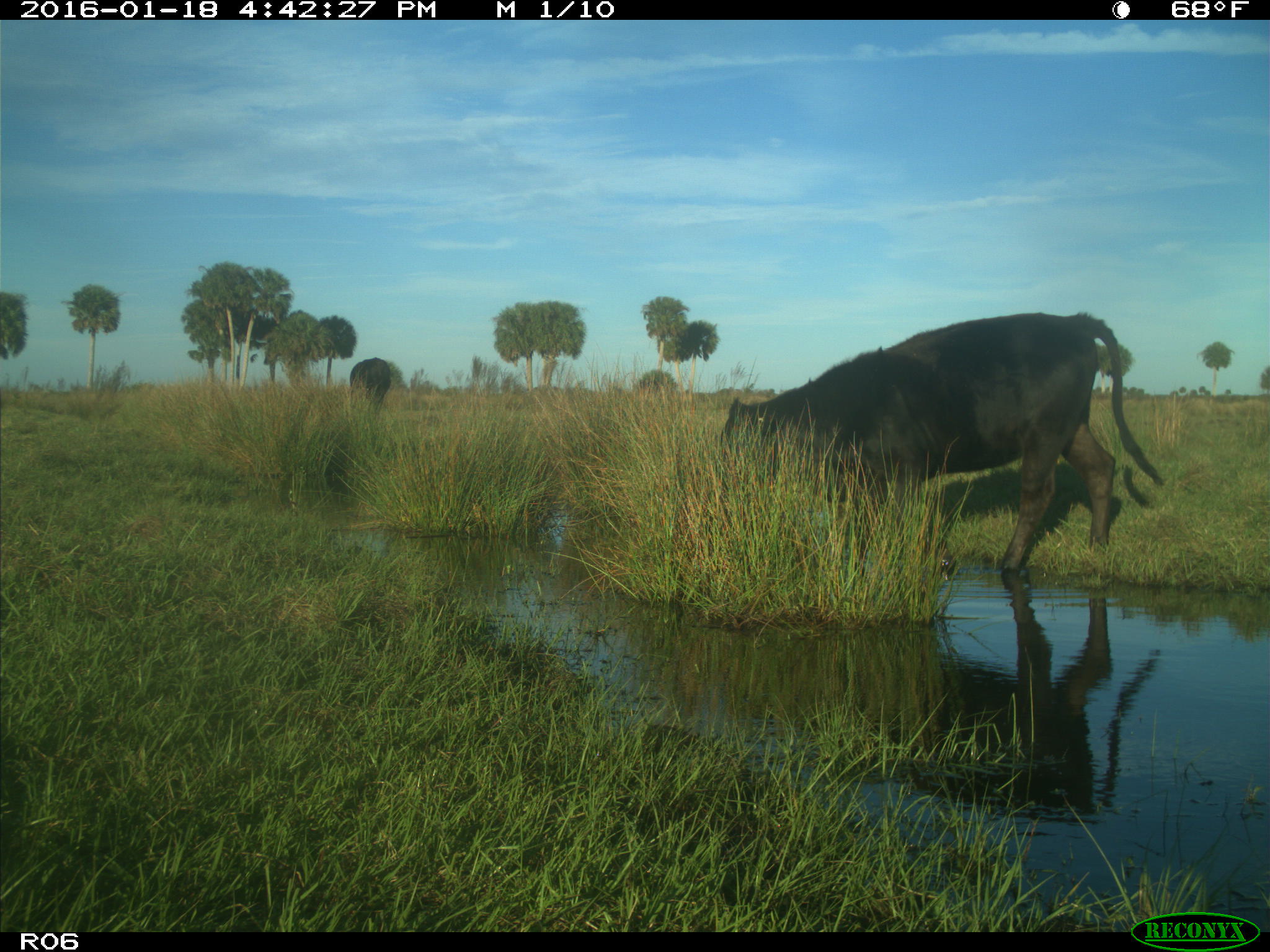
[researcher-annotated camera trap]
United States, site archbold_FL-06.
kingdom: Animalia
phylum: Chordata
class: Mammalia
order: Artiodactyla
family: Bovidae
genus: Bos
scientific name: Bos taurus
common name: domestic cow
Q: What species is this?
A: Bos taurus (domestic cow).